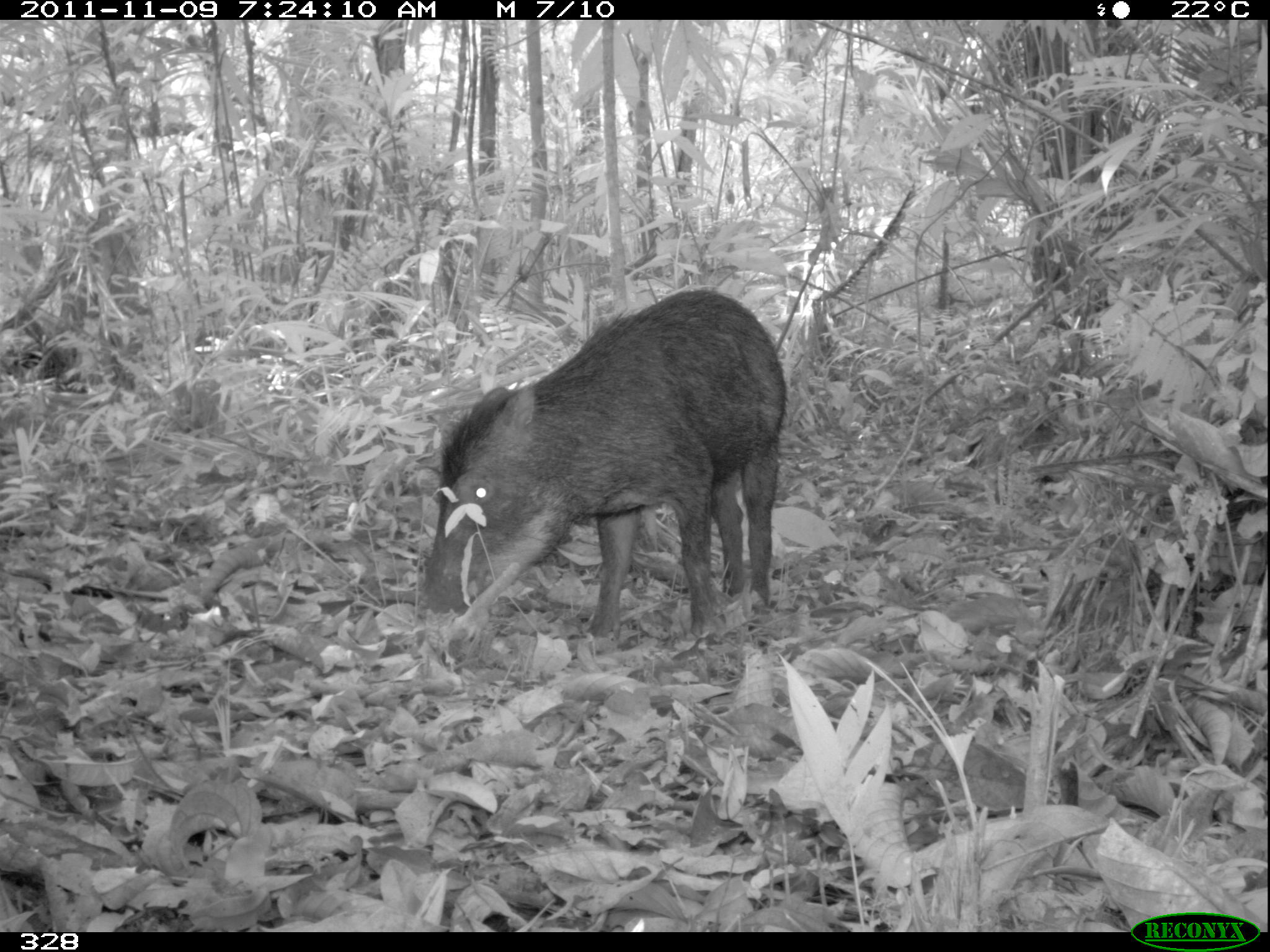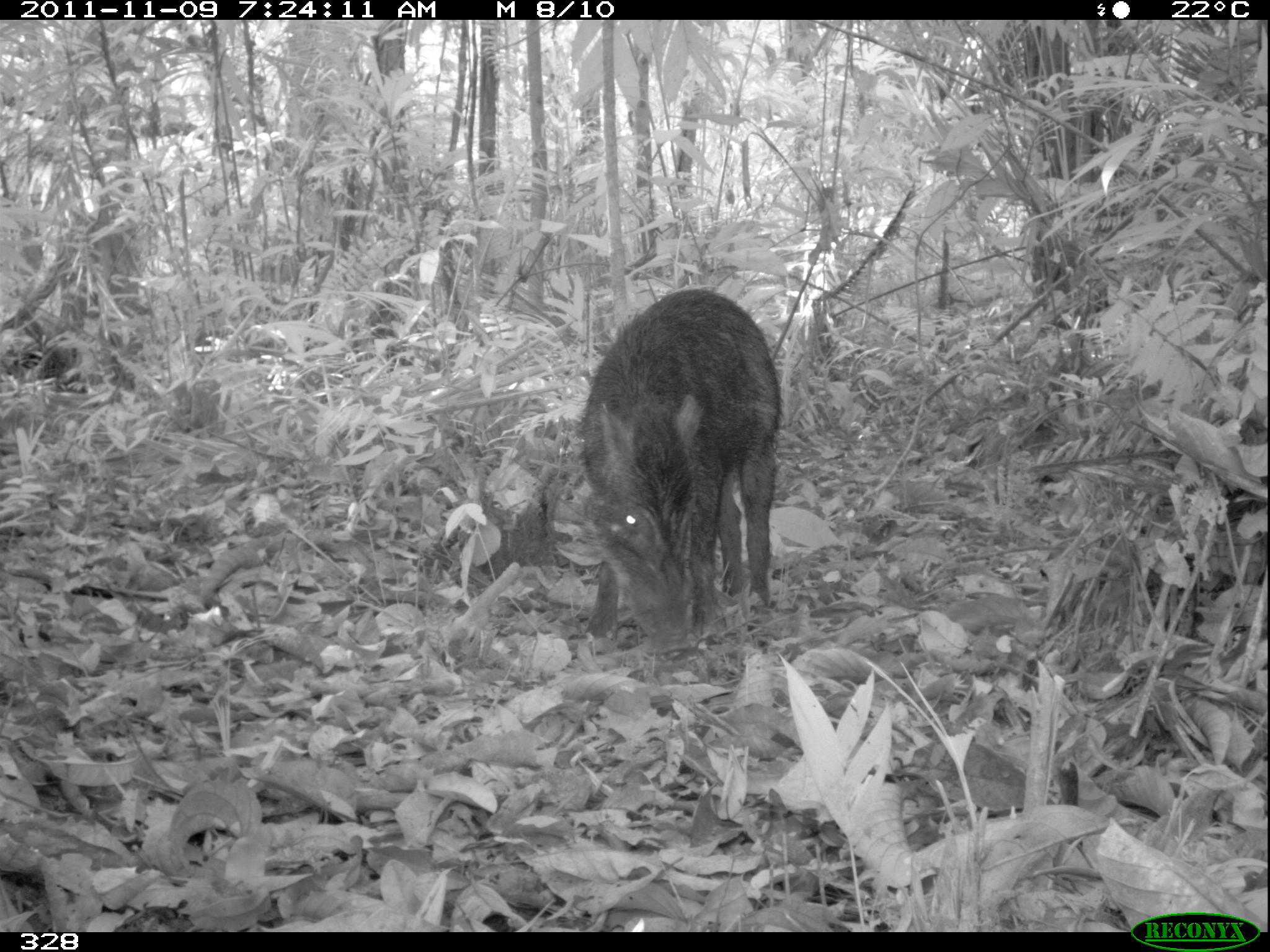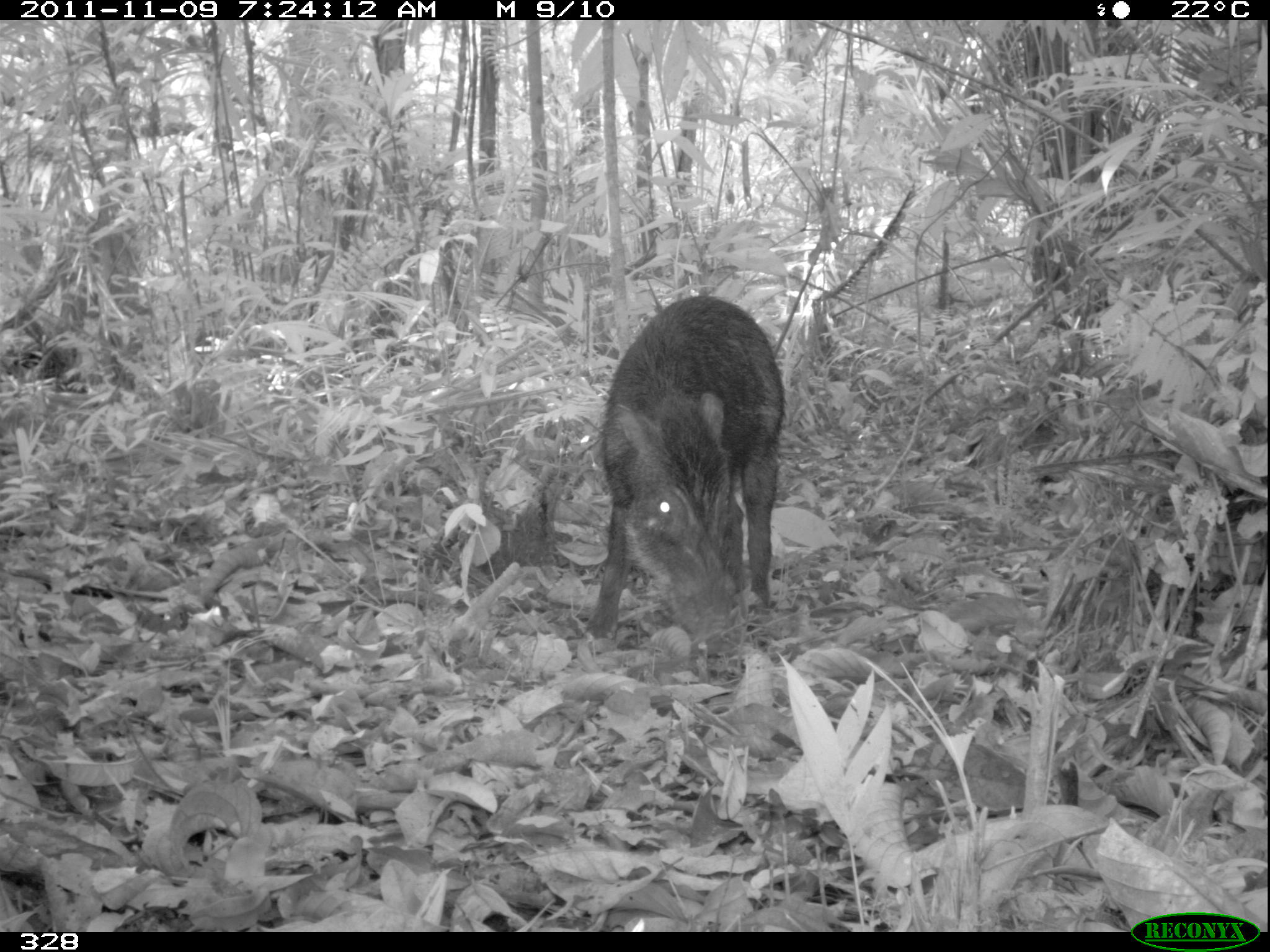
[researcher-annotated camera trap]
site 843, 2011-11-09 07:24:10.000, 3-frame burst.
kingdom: Animalia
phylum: Chordata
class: Mammalia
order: Artiodactyla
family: Tayassuidae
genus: Tayassu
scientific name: Tayassu pecari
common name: white-lipped peccary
Tayassu pecari (white-lipped peccary).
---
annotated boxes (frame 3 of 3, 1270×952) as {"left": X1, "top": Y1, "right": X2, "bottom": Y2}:
tayassu pecari: {"left": 584, "top": 292, "right": 785, "bottom": 681}